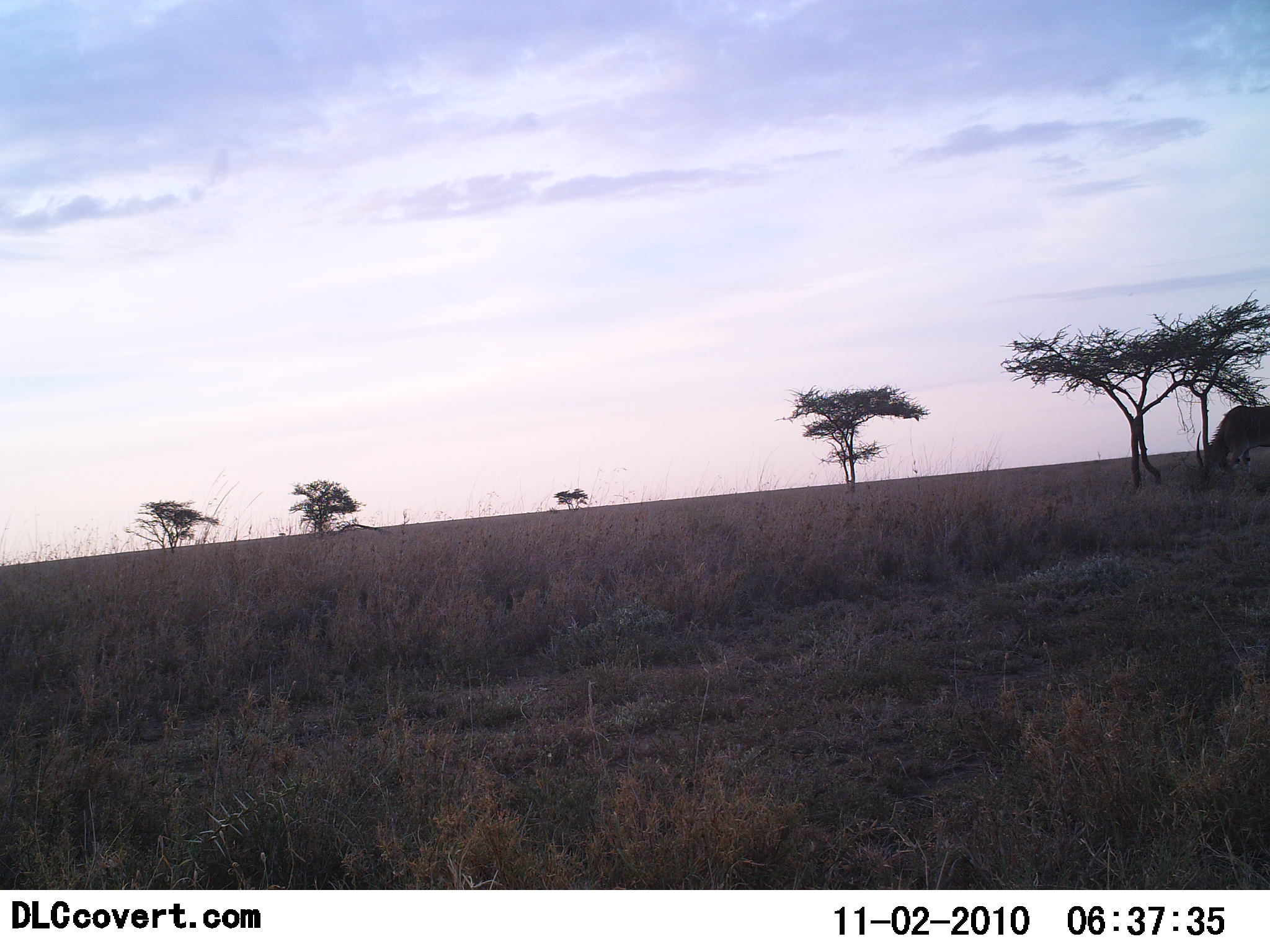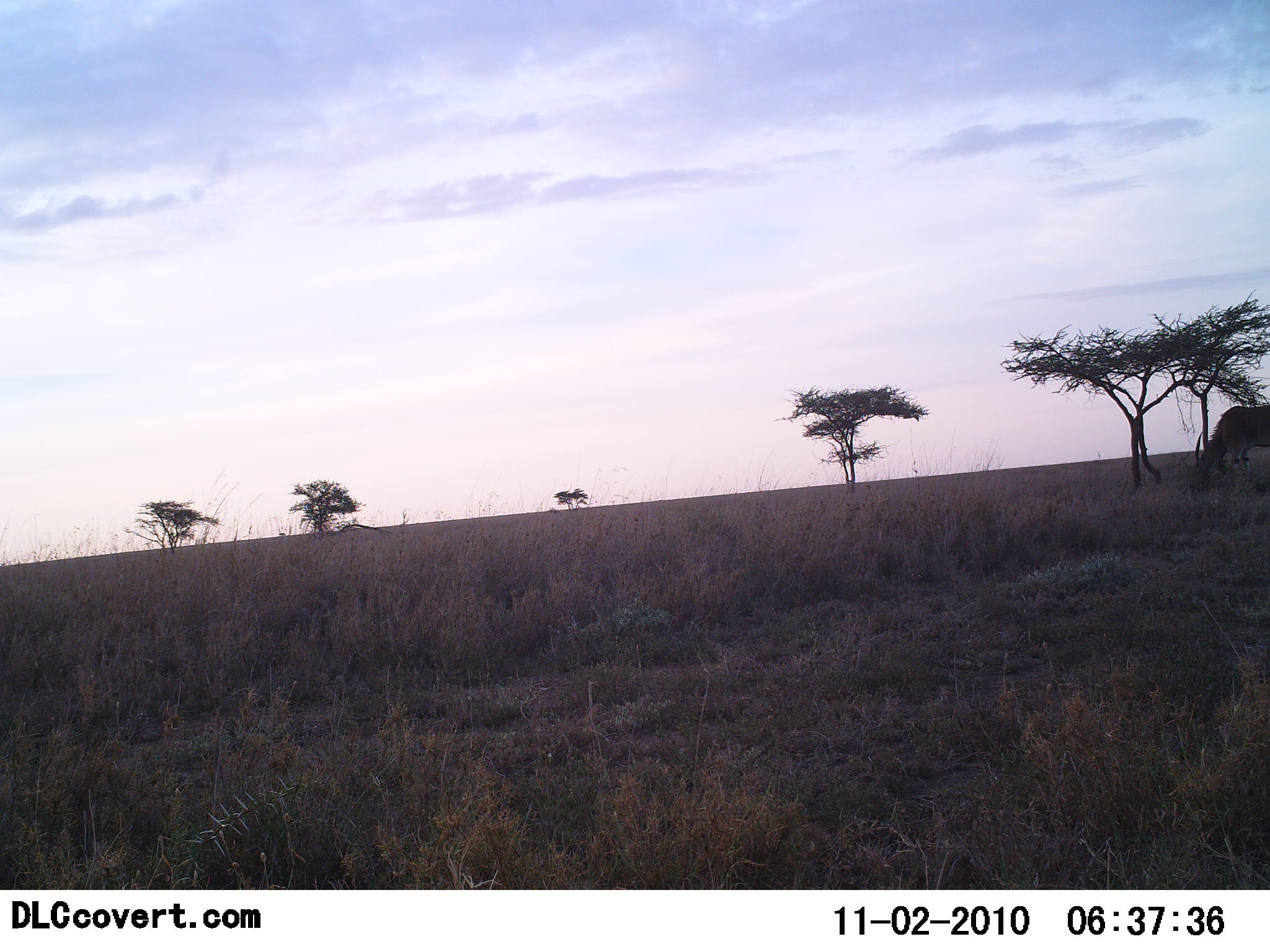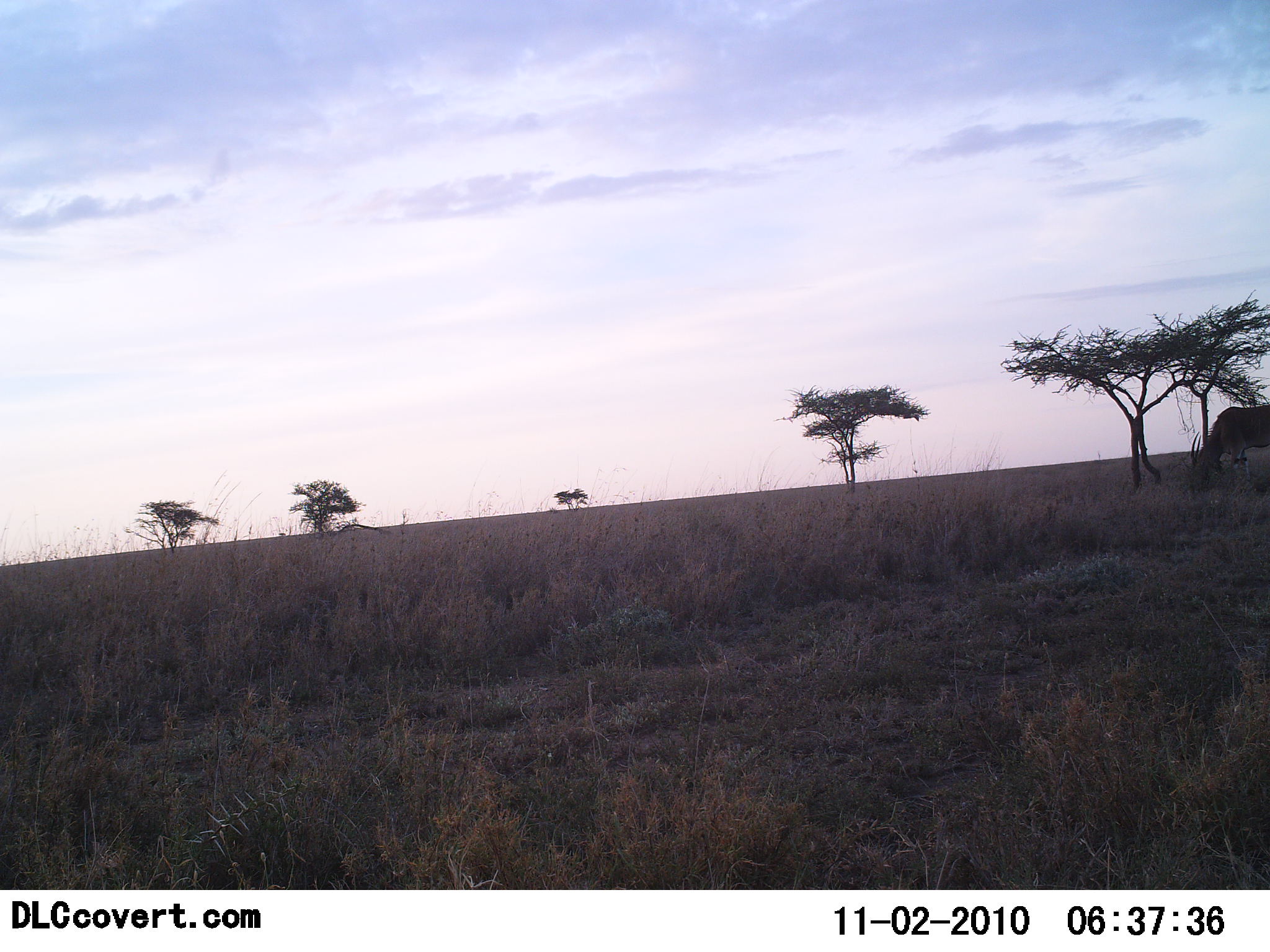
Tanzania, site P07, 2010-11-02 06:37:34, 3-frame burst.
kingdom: Animalia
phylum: Chordata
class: Mammalia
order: Artiodactyla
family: Bovidae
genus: Nanger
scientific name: Nanger granti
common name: grant's gazelle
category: gazellegrants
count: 1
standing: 14%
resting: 0%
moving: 0%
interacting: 0%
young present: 0%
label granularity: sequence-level